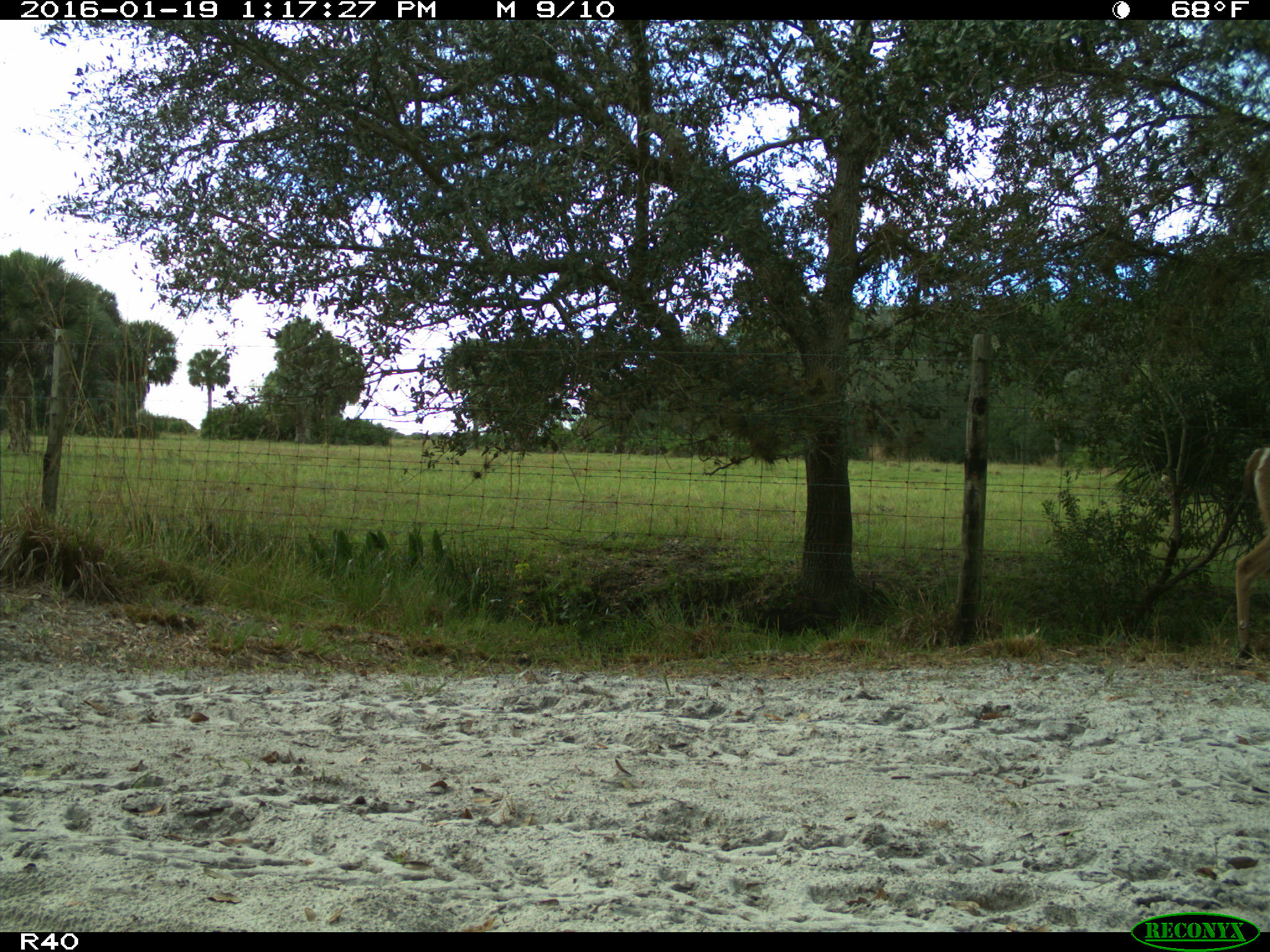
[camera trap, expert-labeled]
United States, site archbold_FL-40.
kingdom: Animalia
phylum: Chordata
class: Mammalia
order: Artiodactyla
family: Cervidae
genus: Odocoileus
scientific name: Odocoileus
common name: deer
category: unidentified deer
Unidentified deer (deer) (Odocoileus).